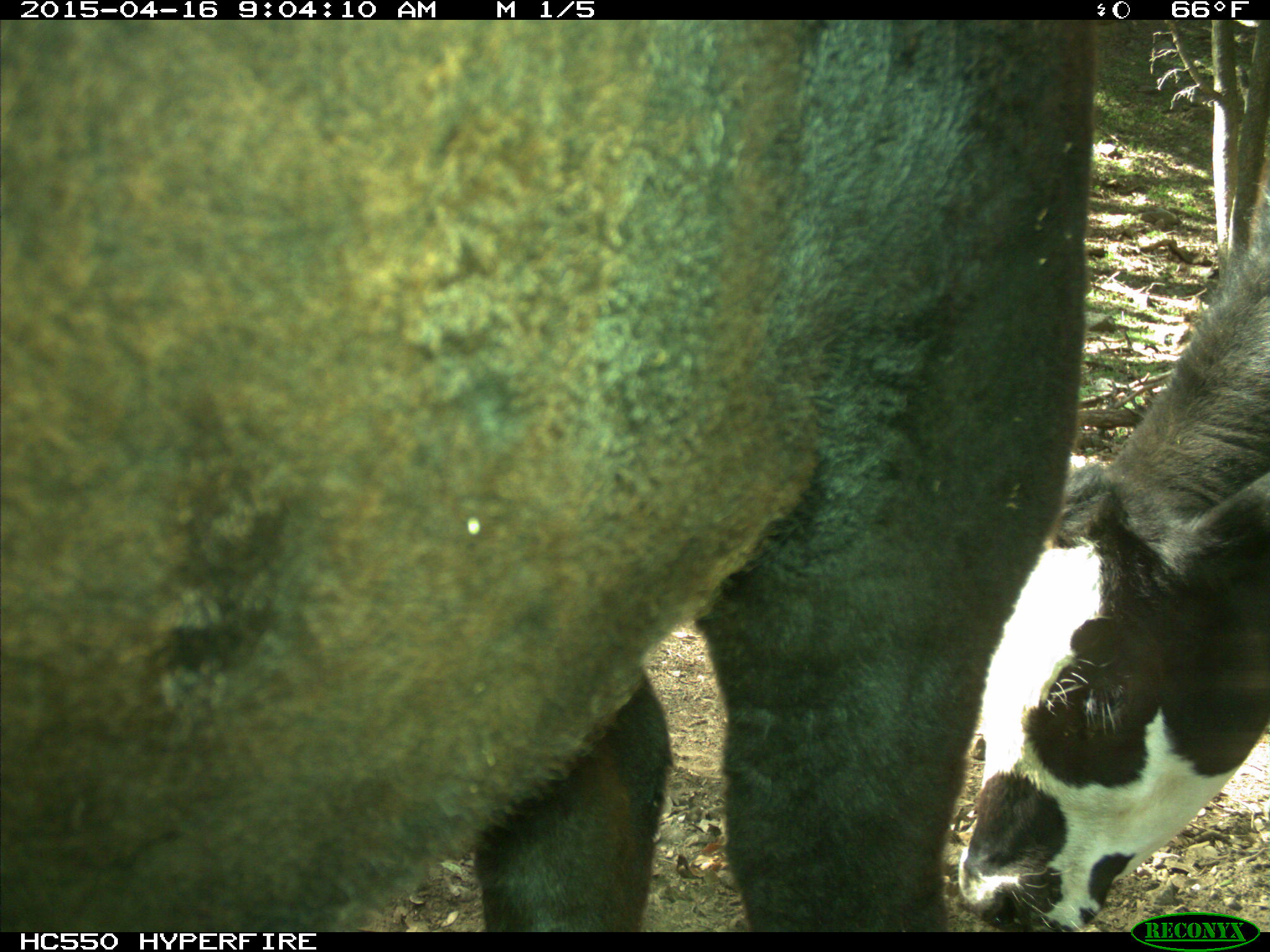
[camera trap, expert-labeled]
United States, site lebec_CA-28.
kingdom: Animalia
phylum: Chordata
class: Mammalia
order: Artiodactyla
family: Bovidae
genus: Bos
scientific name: Bos taurus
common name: domestic cow